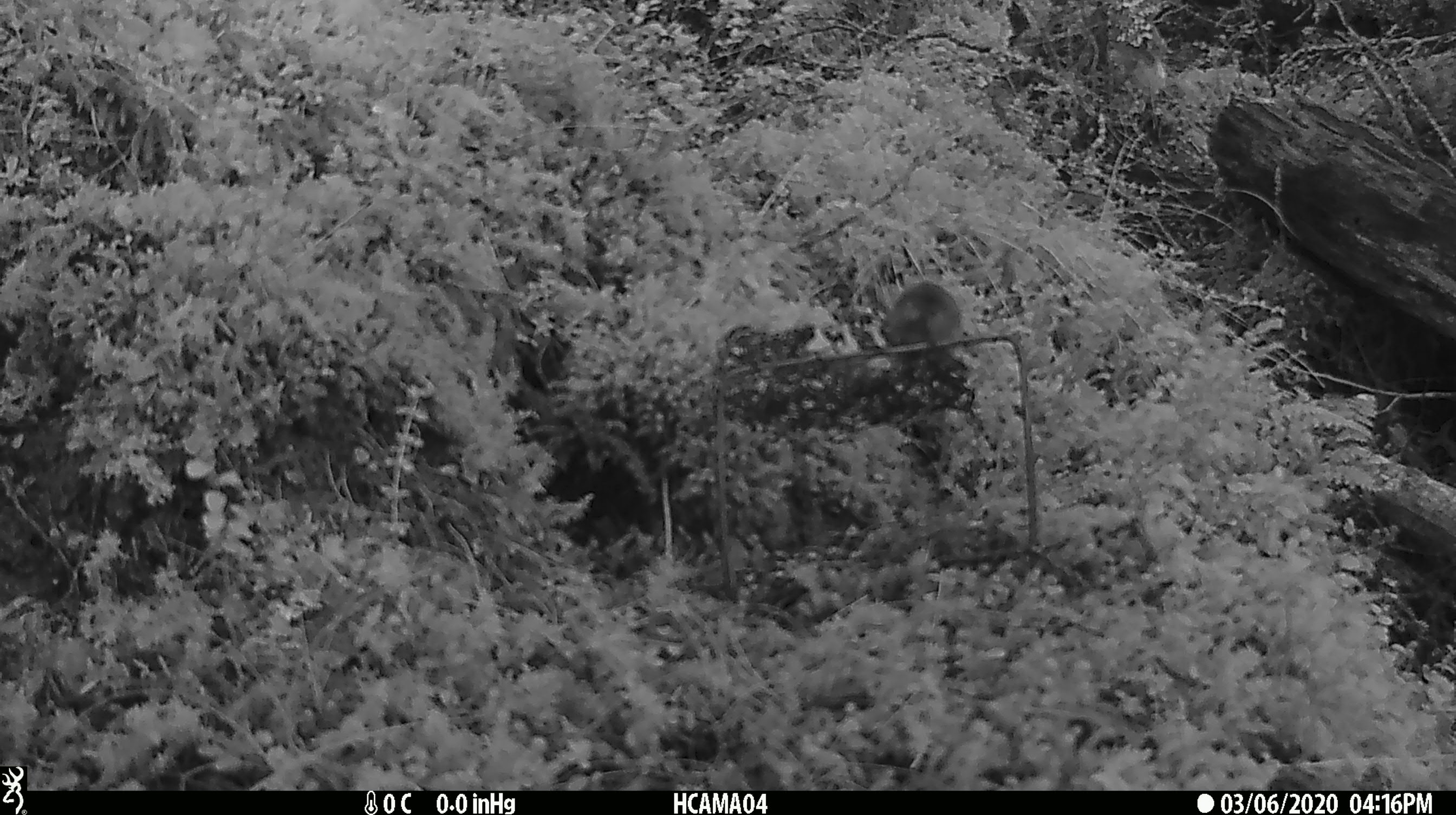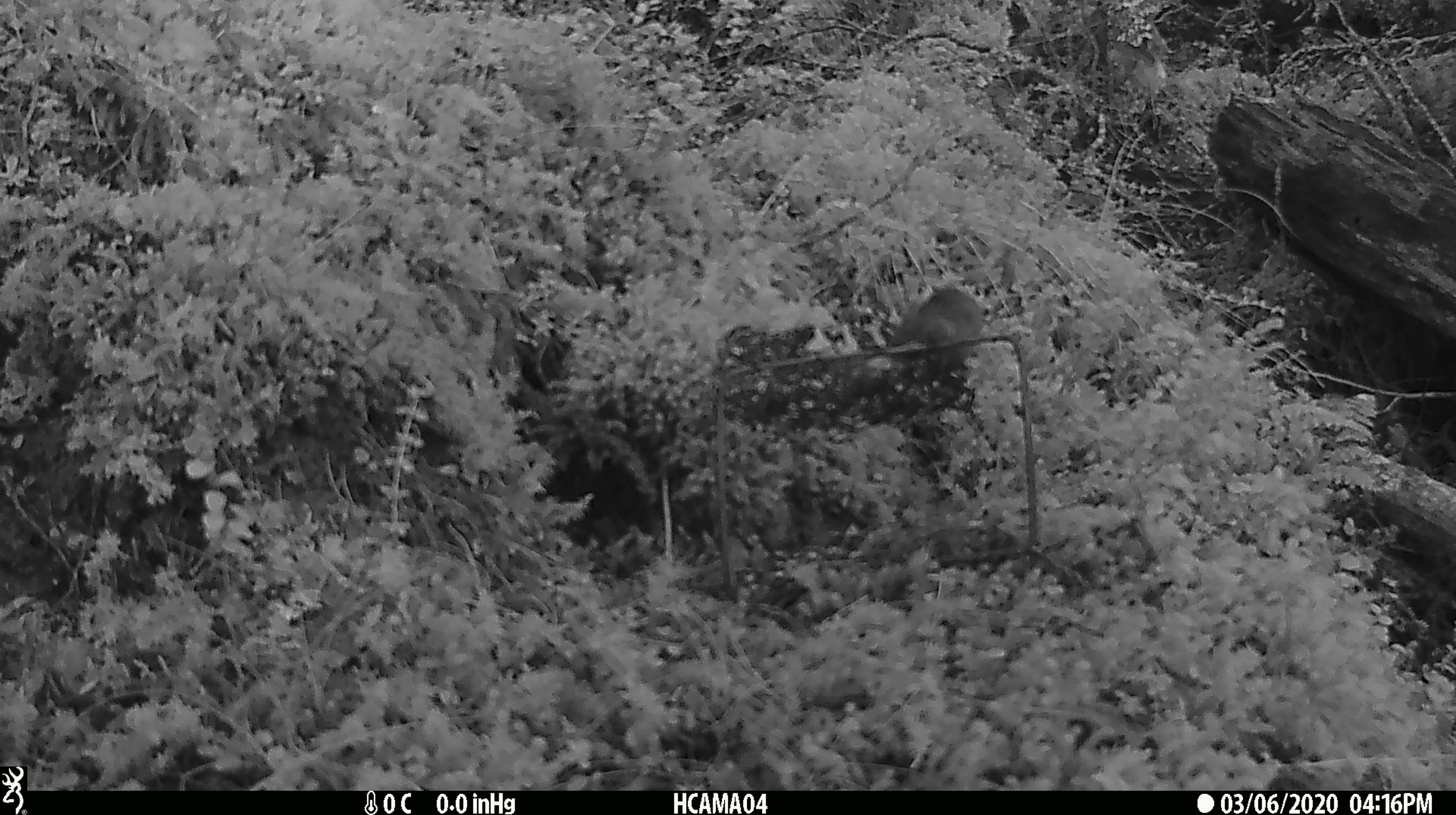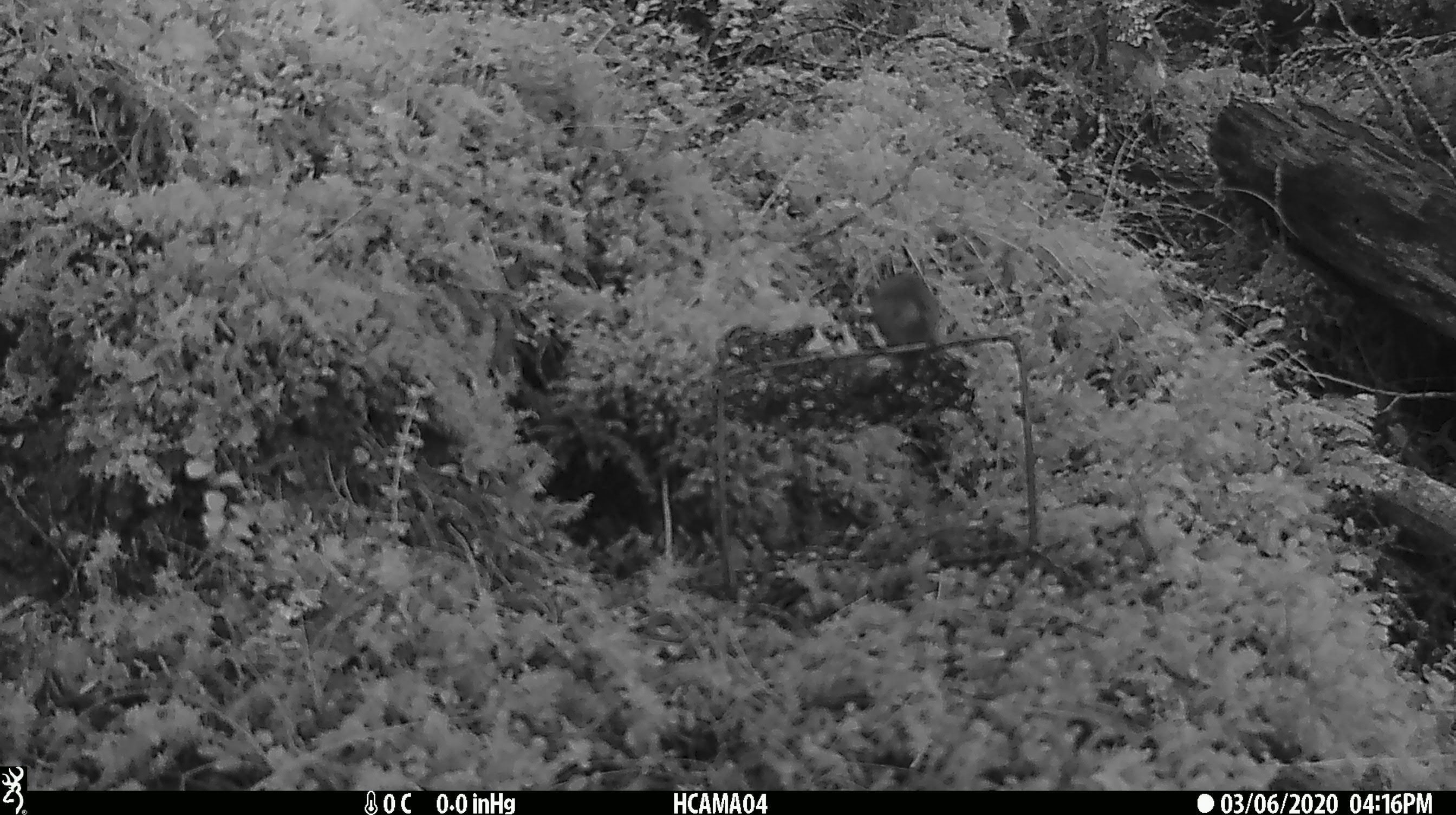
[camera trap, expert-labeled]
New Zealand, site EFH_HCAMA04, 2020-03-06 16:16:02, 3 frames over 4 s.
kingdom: Animalia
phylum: Chordata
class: Mammalia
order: Rodentia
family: Muridae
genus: Mus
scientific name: Mus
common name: mouse